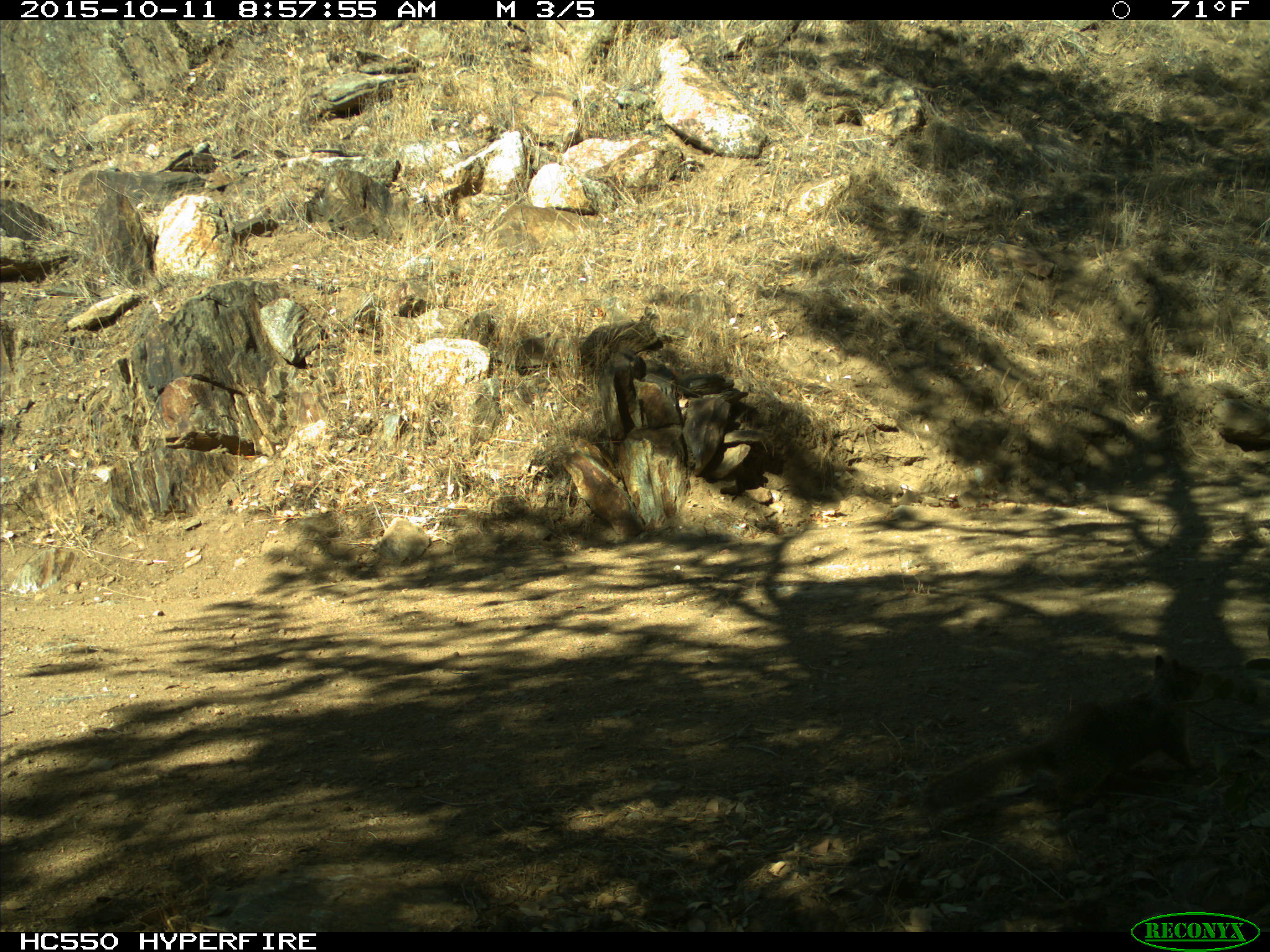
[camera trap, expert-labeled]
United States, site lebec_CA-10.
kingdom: Animalia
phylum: Chordata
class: Mammalia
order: Rodentia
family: Sciuridae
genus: Otospermophilus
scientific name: Otospermophilus beecheyi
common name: california ground squirrel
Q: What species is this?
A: Otospermophilus beecheyi (california ground squirrel).